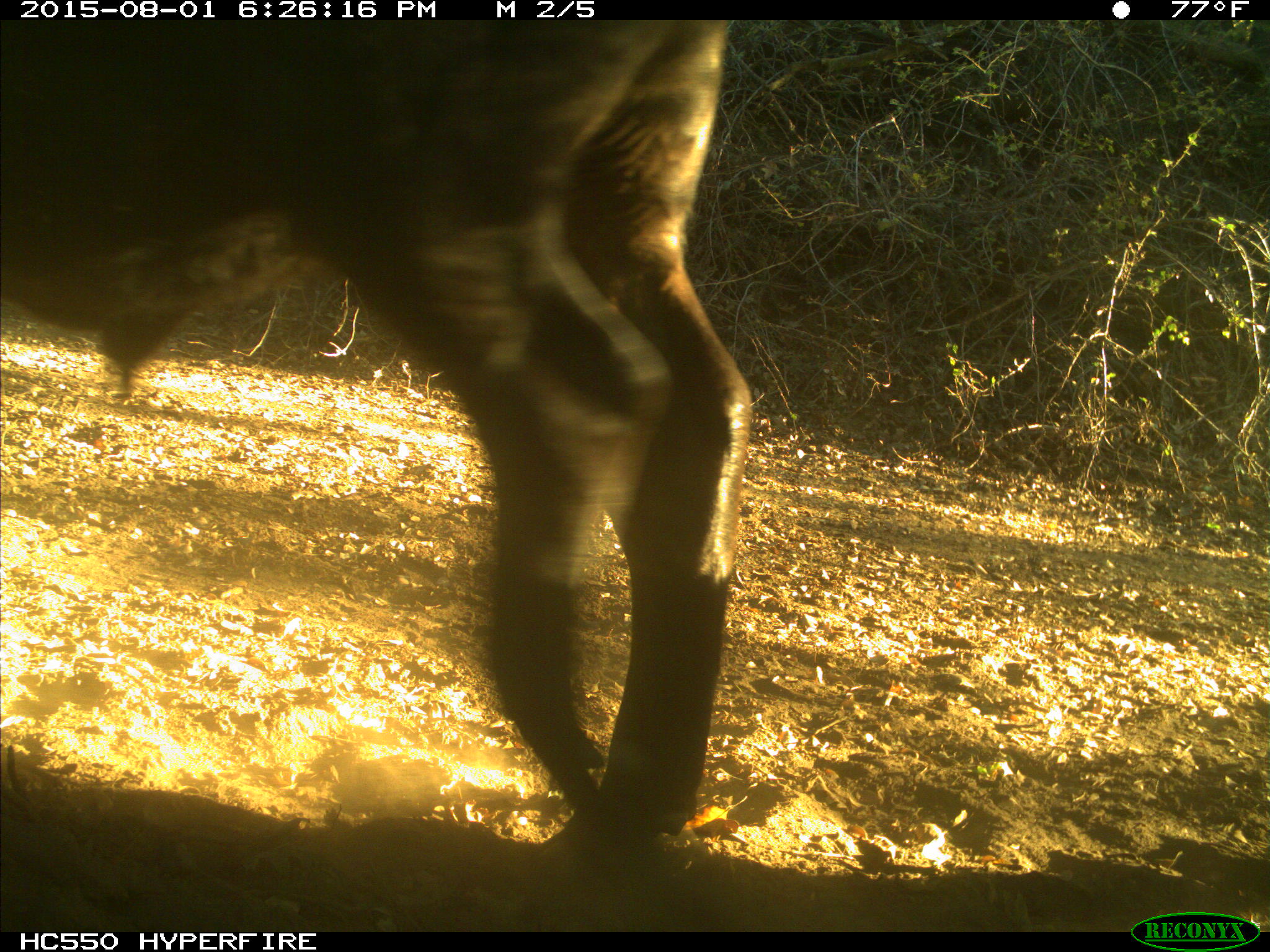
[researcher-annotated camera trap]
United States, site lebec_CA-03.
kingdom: Animalia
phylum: Chordata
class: Mammalia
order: Artiodactyla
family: Bovidae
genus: Bos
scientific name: Bos taurus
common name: domestic cow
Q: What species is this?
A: Bos taurus (domestic cow).